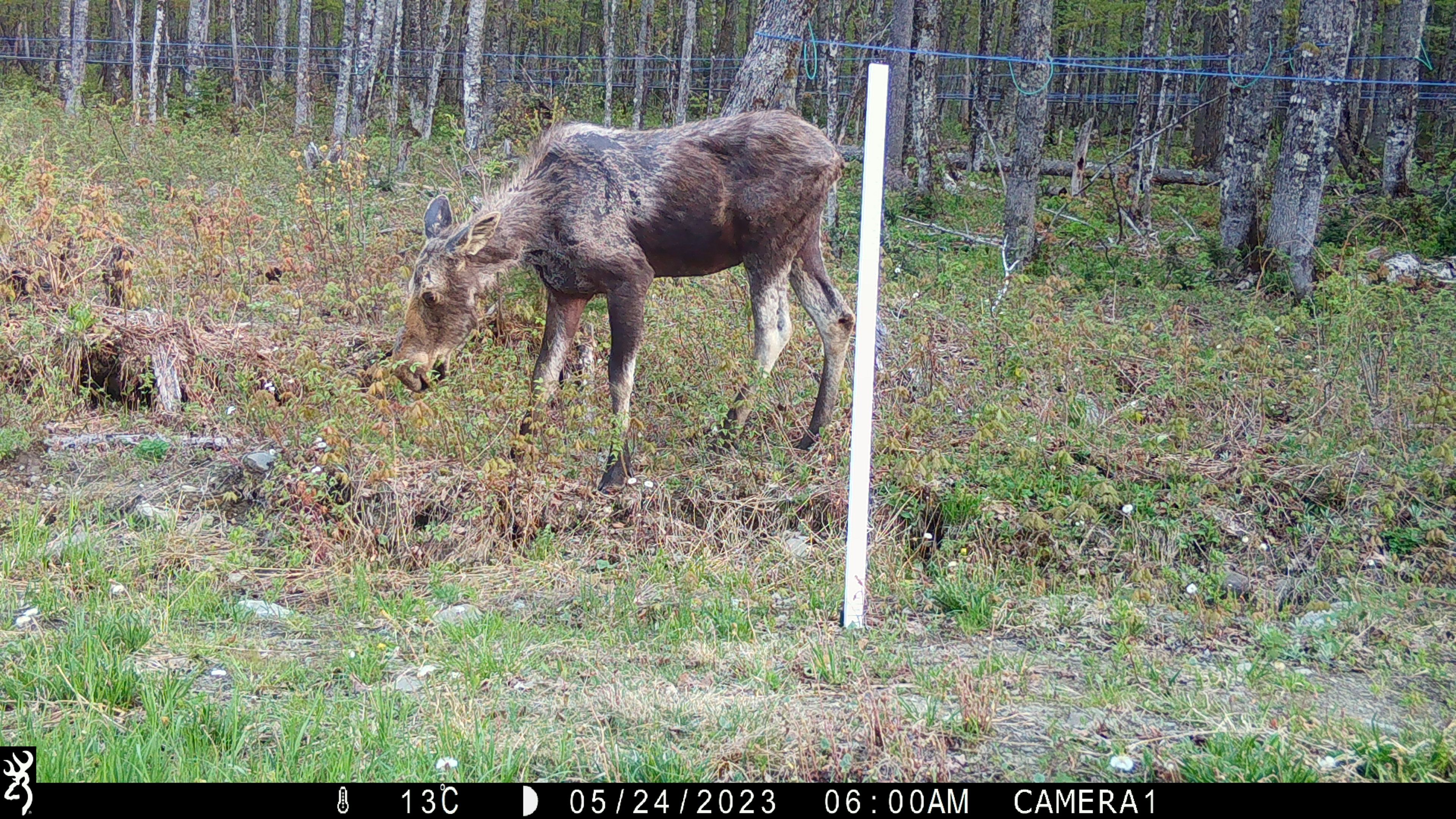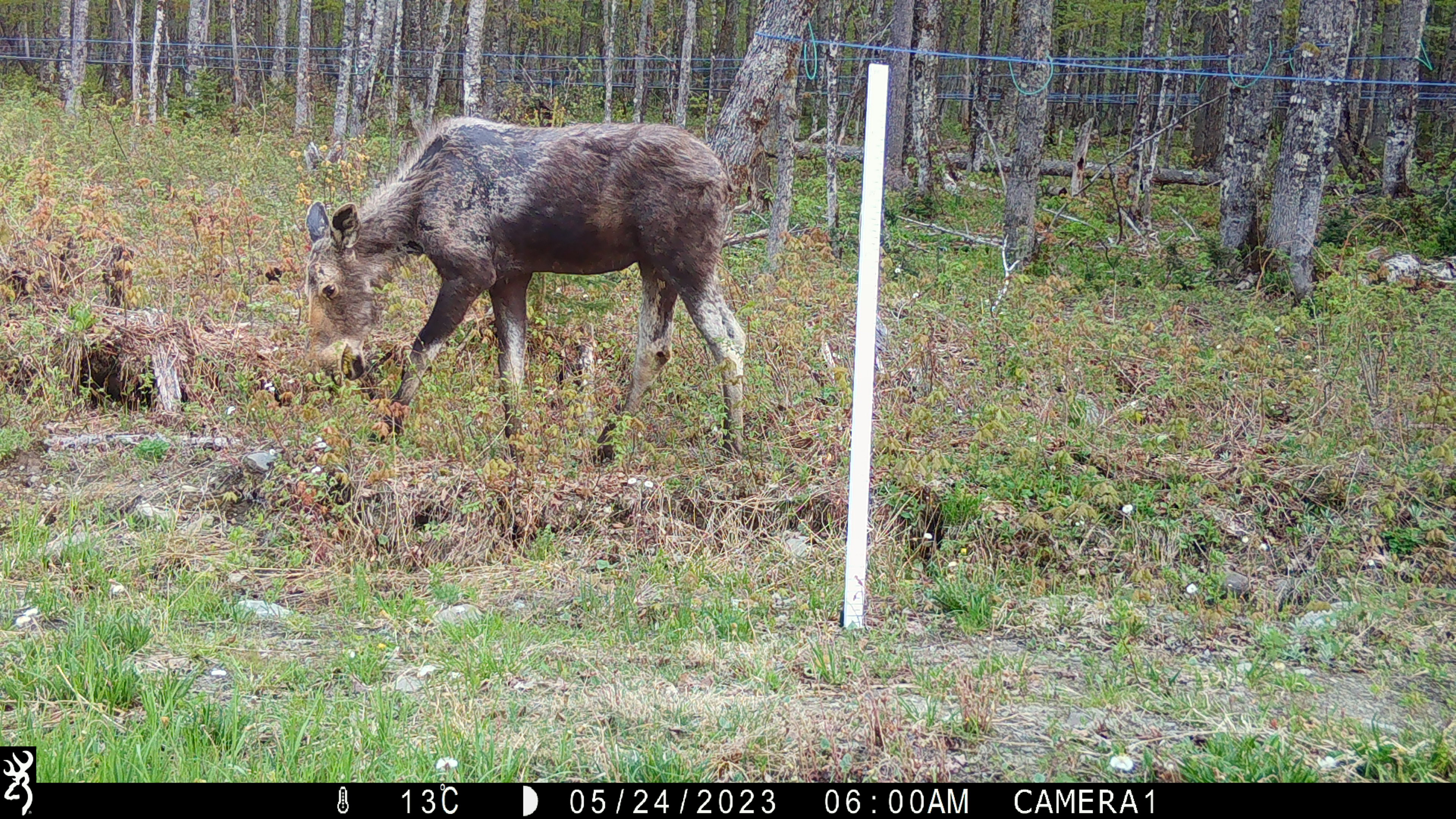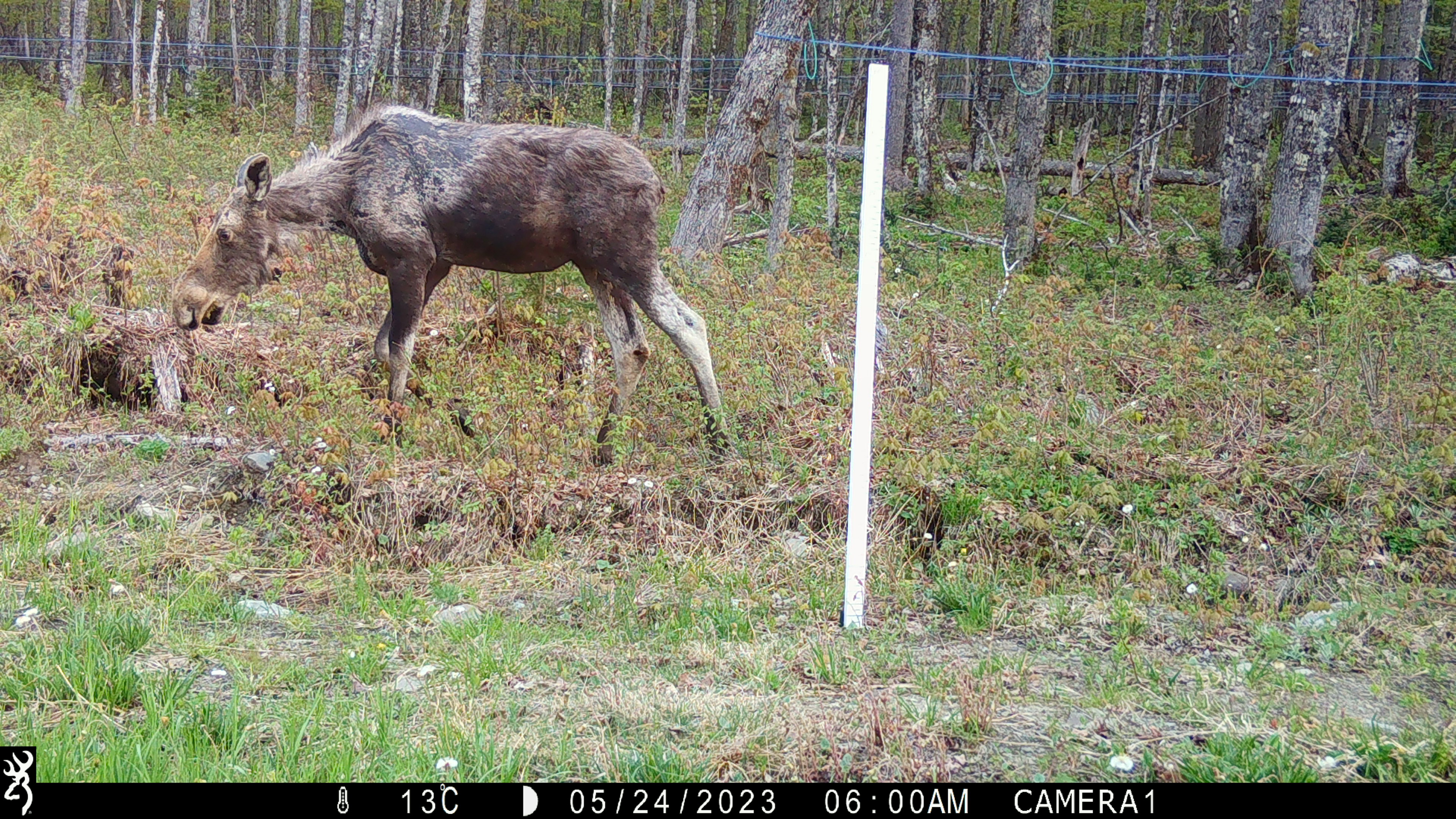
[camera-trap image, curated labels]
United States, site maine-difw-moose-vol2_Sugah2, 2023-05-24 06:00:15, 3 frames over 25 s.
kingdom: Animalia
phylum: Chordata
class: Mammalia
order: Artiodactyla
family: Cervidae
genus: Alces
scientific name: Alces alces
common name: moose